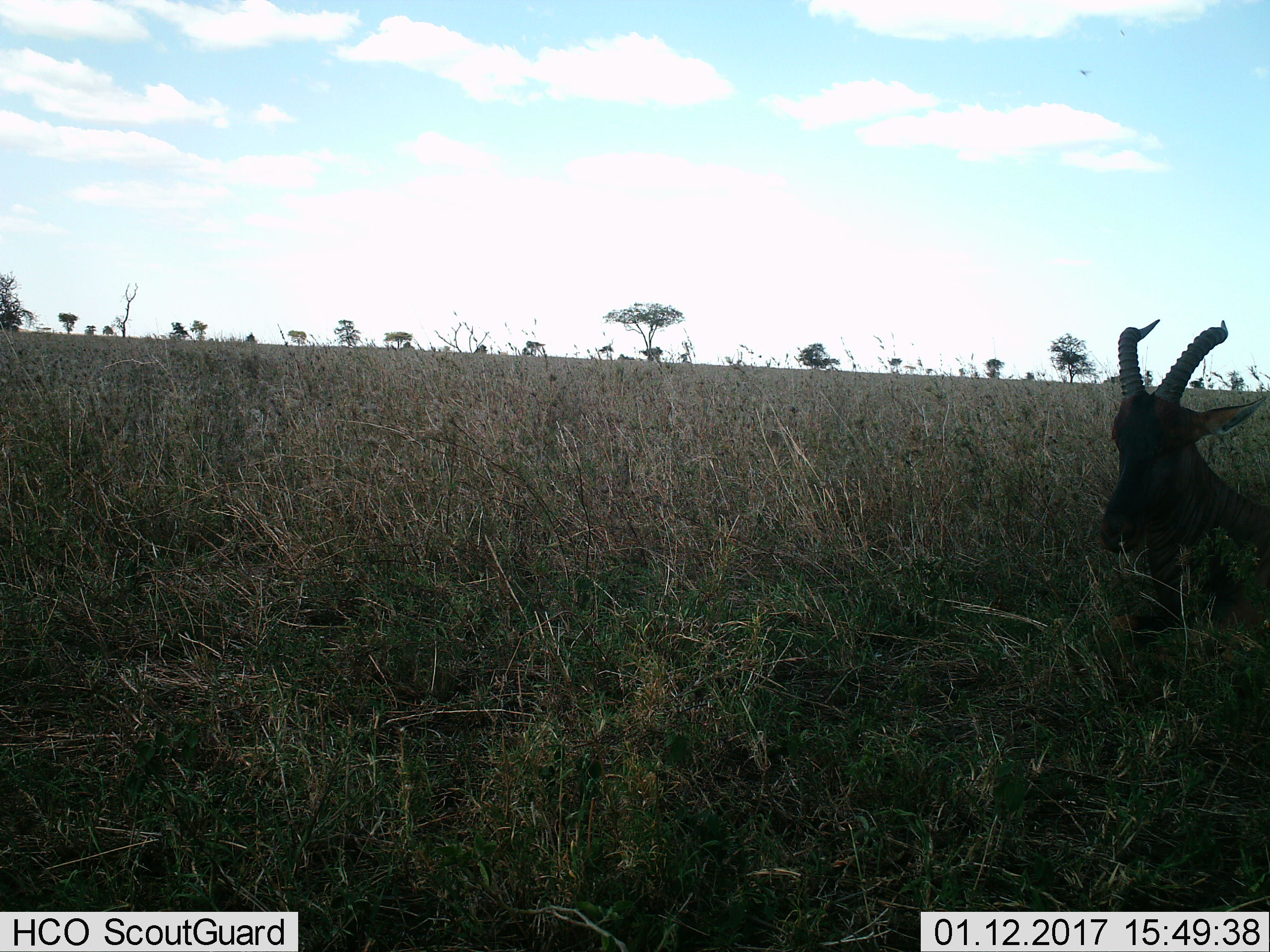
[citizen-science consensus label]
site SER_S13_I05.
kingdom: Animalia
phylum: Chordata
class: Mammalia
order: Artiodactyla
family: Bovidae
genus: Damaliscus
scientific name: Damaliscus lunatus jimela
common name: topi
Topi (Damaliscus lunatus jimela), count 1. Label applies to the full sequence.